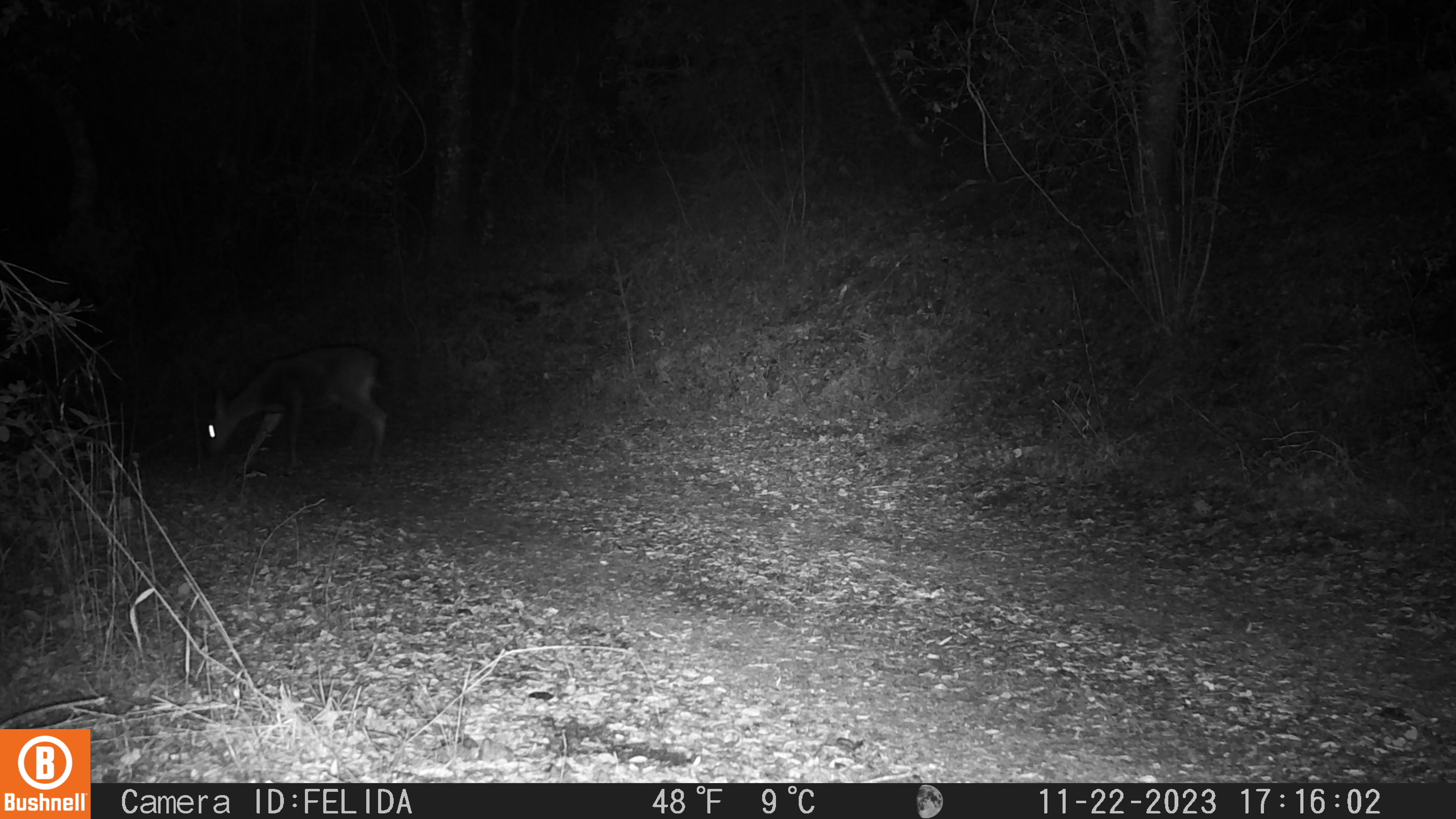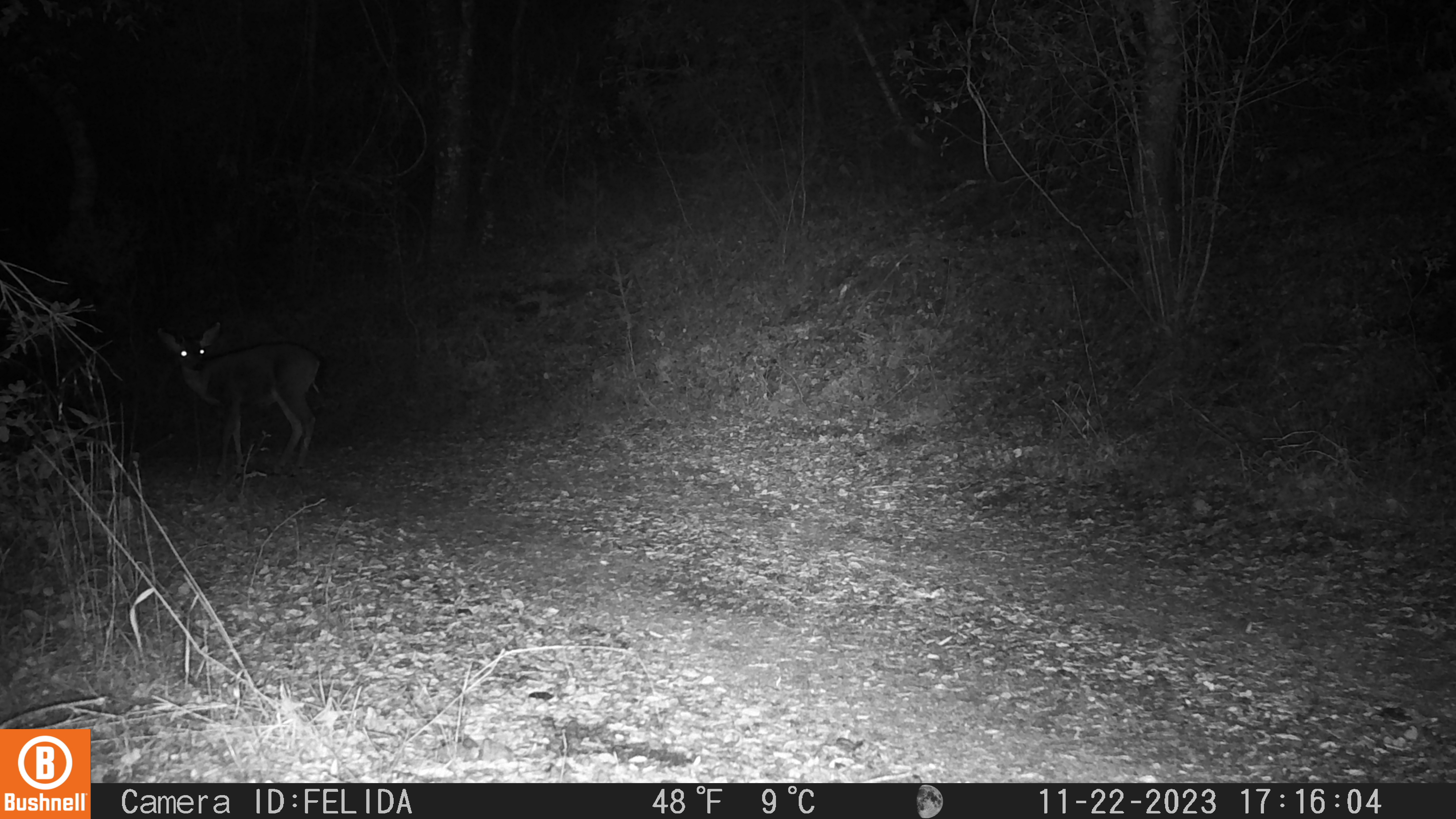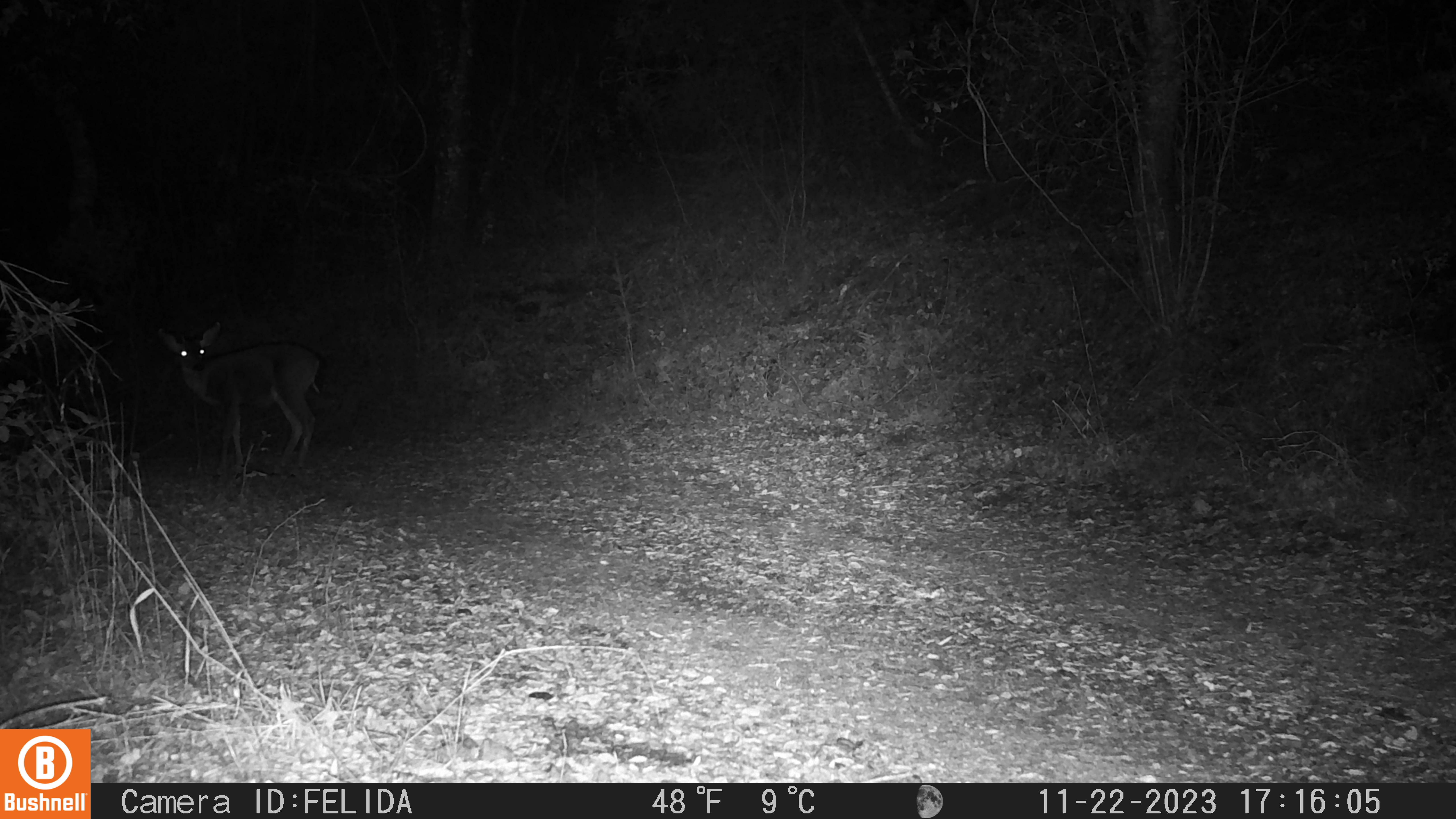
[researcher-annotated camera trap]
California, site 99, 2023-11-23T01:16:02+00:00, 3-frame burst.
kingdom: Animalia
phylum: Chordata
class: Mammalia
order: Artiodactyla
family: Cervidae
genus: Odocoileus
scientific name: Odocoileus hemionus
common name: mule deer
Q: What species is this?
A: Mule deer (Odocoileus hemionus).